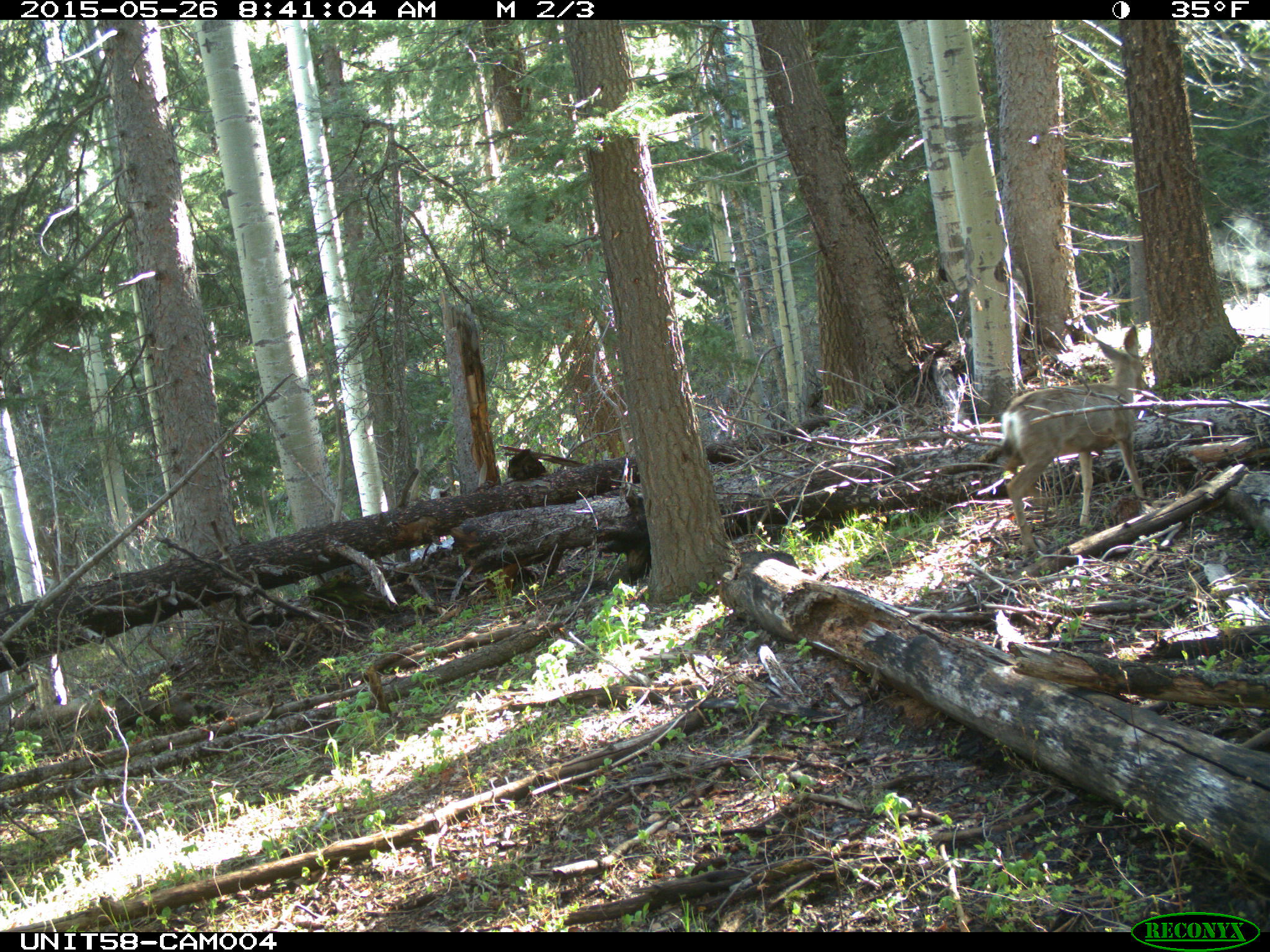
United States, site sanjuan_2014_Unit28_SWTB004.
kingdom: Animalia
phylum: Chordata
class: Mammalia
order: Artiodactyla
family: Cervidae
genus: Odocoileus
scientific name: Odocoileus hemionus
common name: mule deer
Odocoileus hemionus (mule deer).